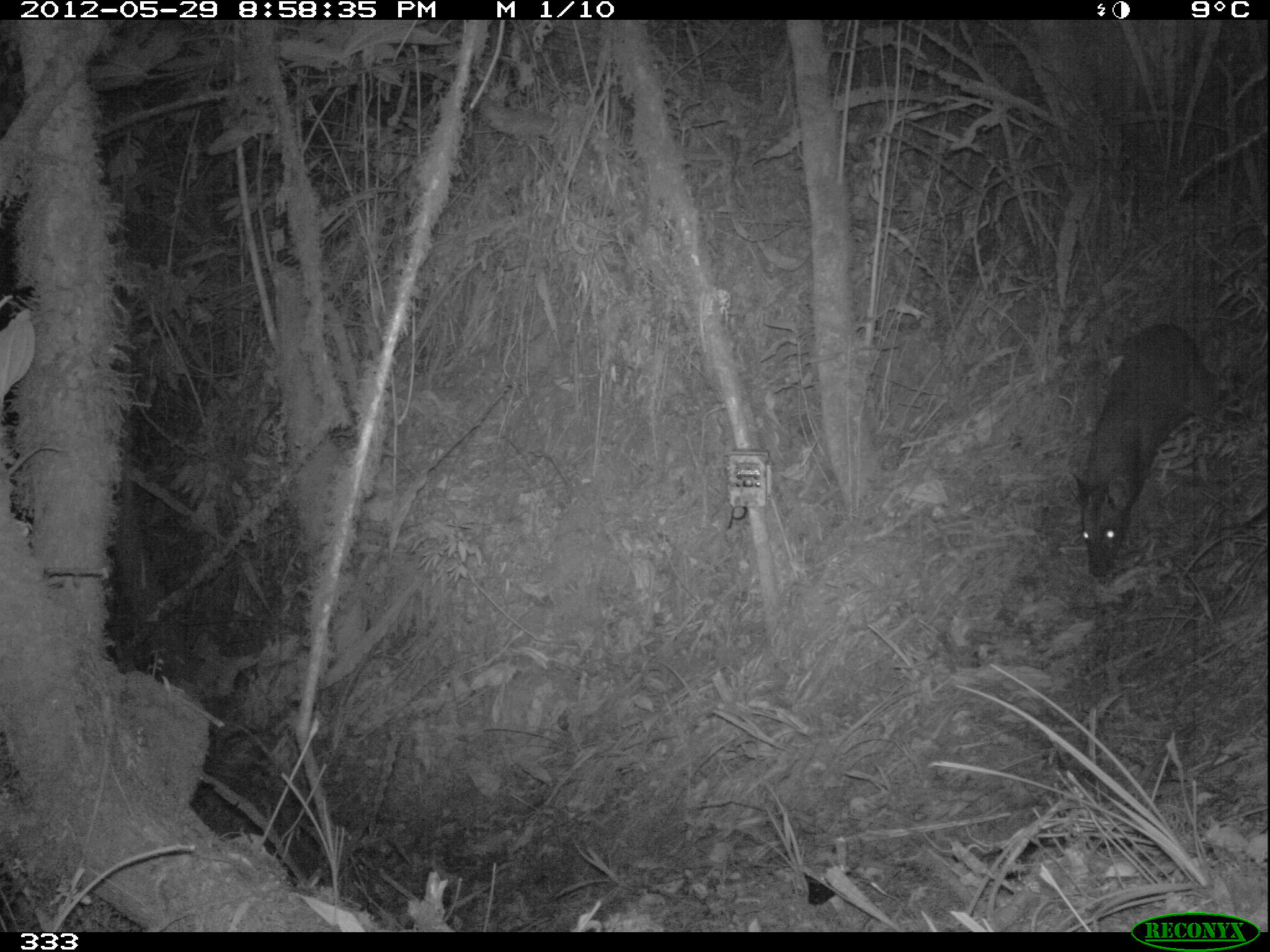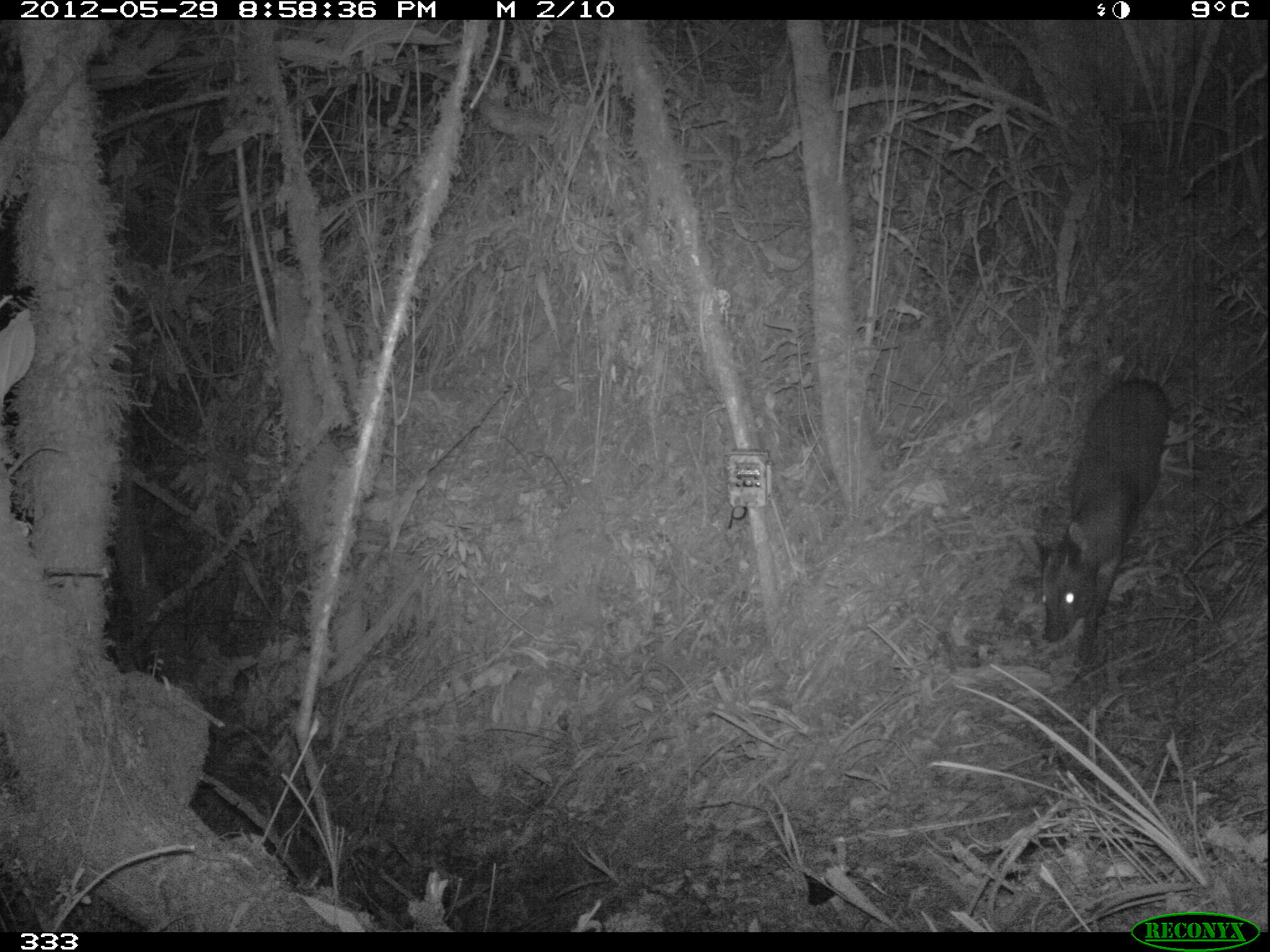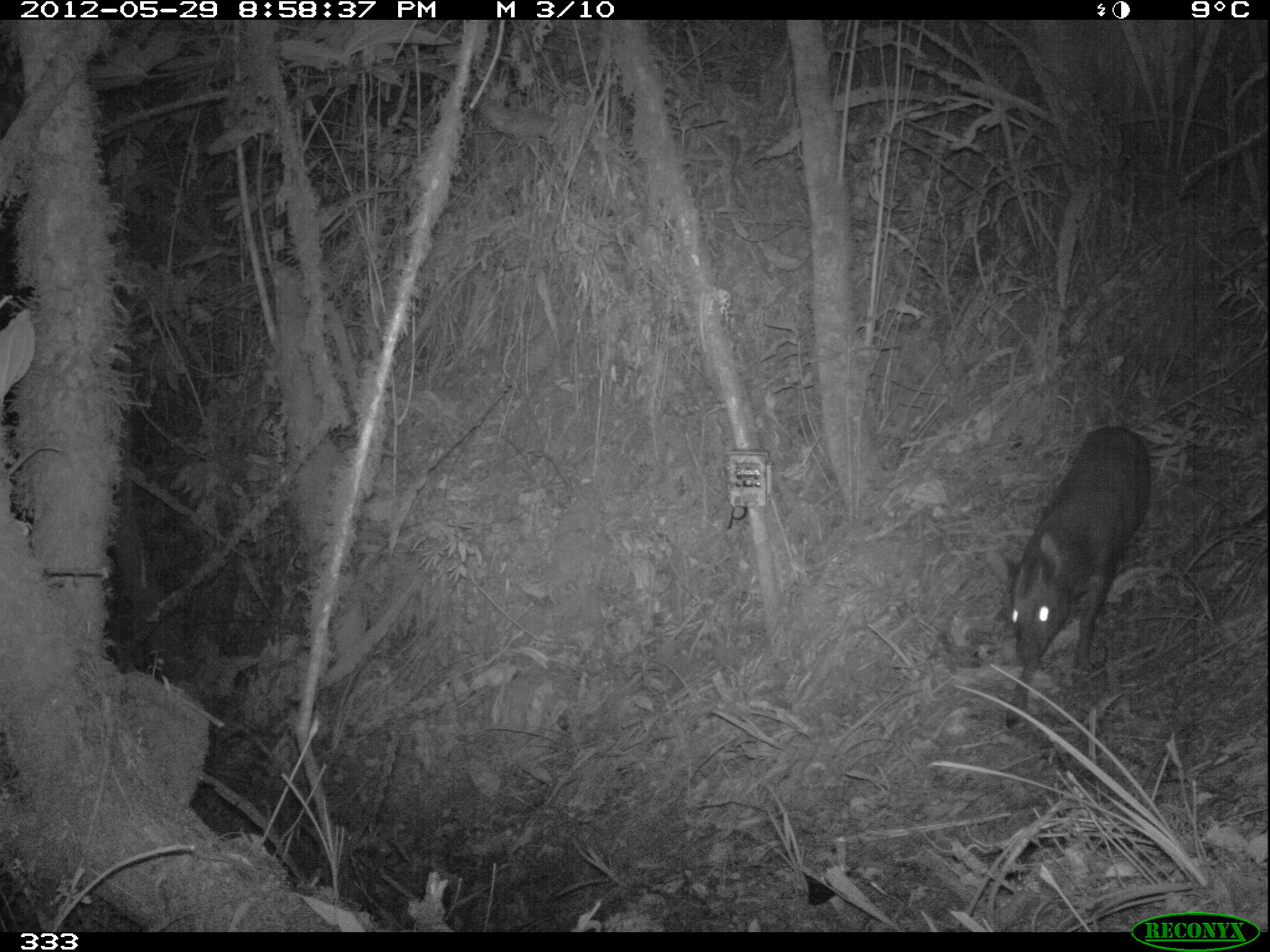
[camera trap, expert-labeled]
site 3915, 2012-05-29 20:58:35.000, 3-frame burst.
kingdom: Animalia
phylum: Chordata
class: Mammalia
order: Artiodactyla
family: Cervidae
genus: Mazama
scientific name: Mazama chunyi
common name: dwarf brocket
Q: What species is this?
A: Mazama chunyi (dwarf brocket).